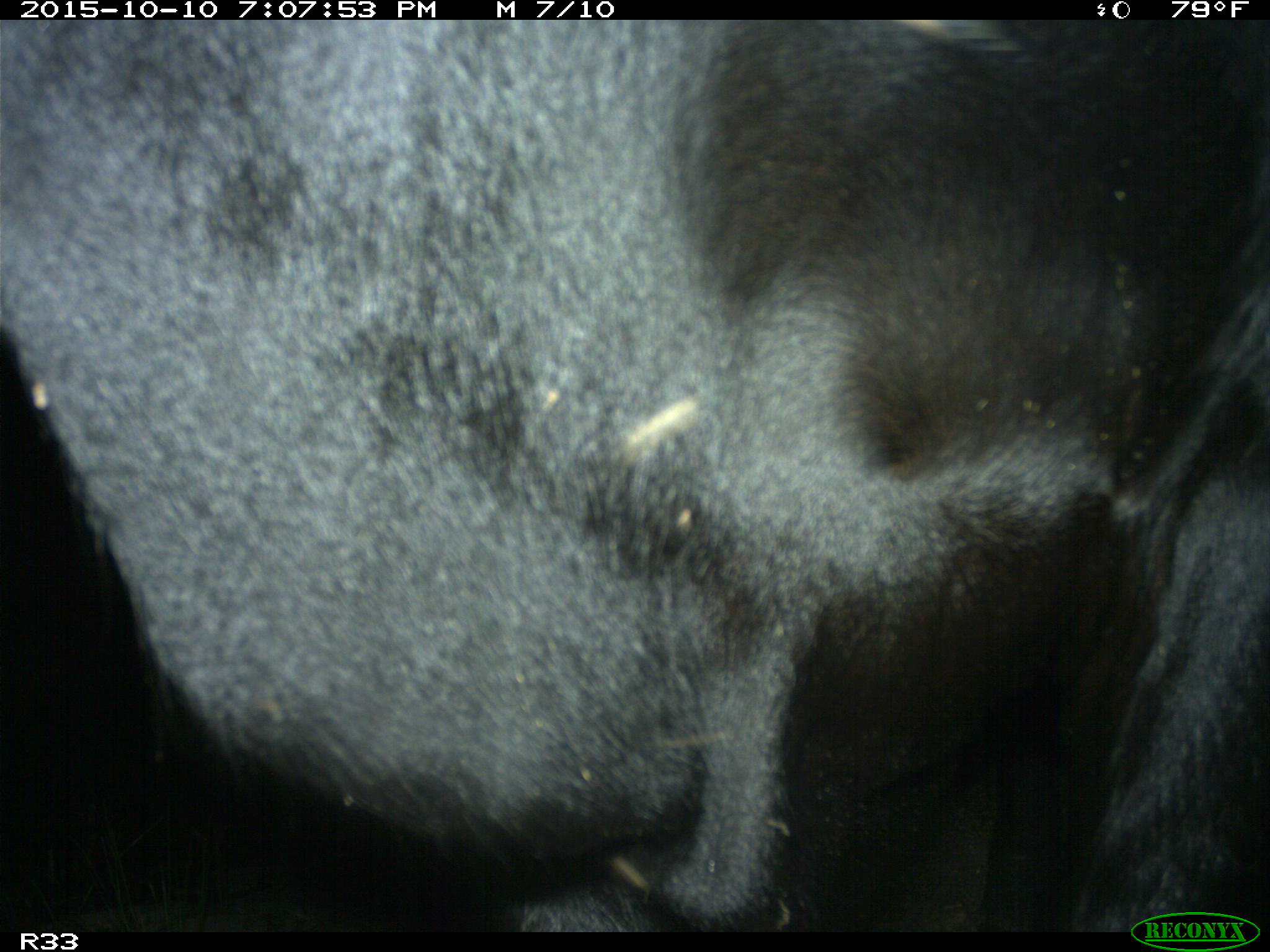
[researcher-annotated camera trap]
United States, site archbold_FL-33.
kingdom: Animalia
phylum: Chordata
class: Mammalia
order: Artiodactyla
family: Bovidae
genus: Bos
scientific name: Bos taurus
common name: domestic cow